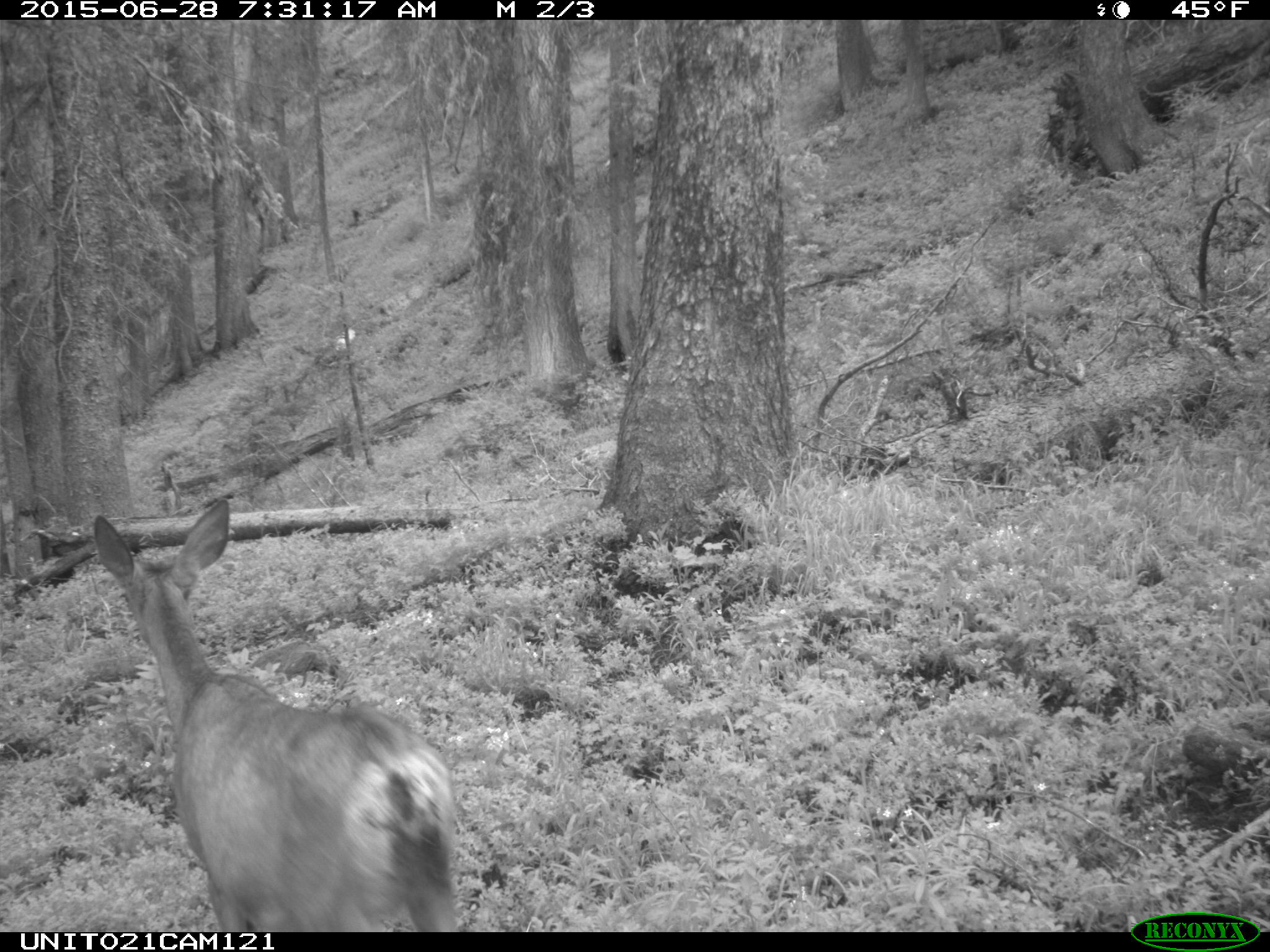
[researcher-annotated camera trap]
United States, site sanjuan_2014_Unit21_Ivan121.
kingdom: Animalia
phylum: Chordata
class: Mammalia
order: Artiodactyla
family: Cervidae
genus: Odocoileus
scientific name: Odocoileus hemionus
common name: mule deer